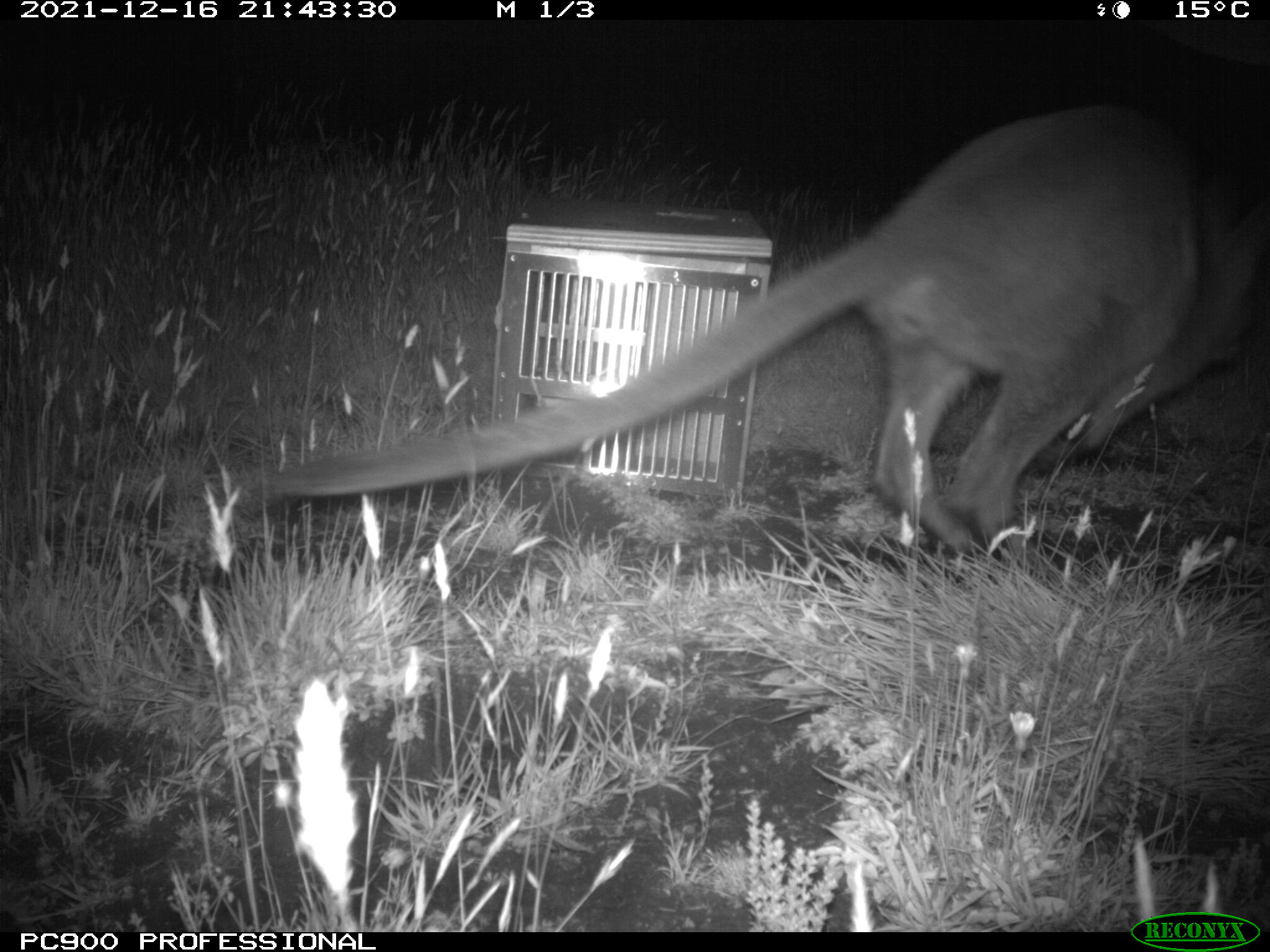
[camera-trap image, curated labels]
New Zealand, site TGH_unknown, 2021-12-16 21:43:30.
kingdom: Animalia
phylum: Chordata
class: Mammalia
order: Diprotodontia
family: Macropodidae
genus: Notamacropus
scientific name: Notamacropus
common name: wallaby